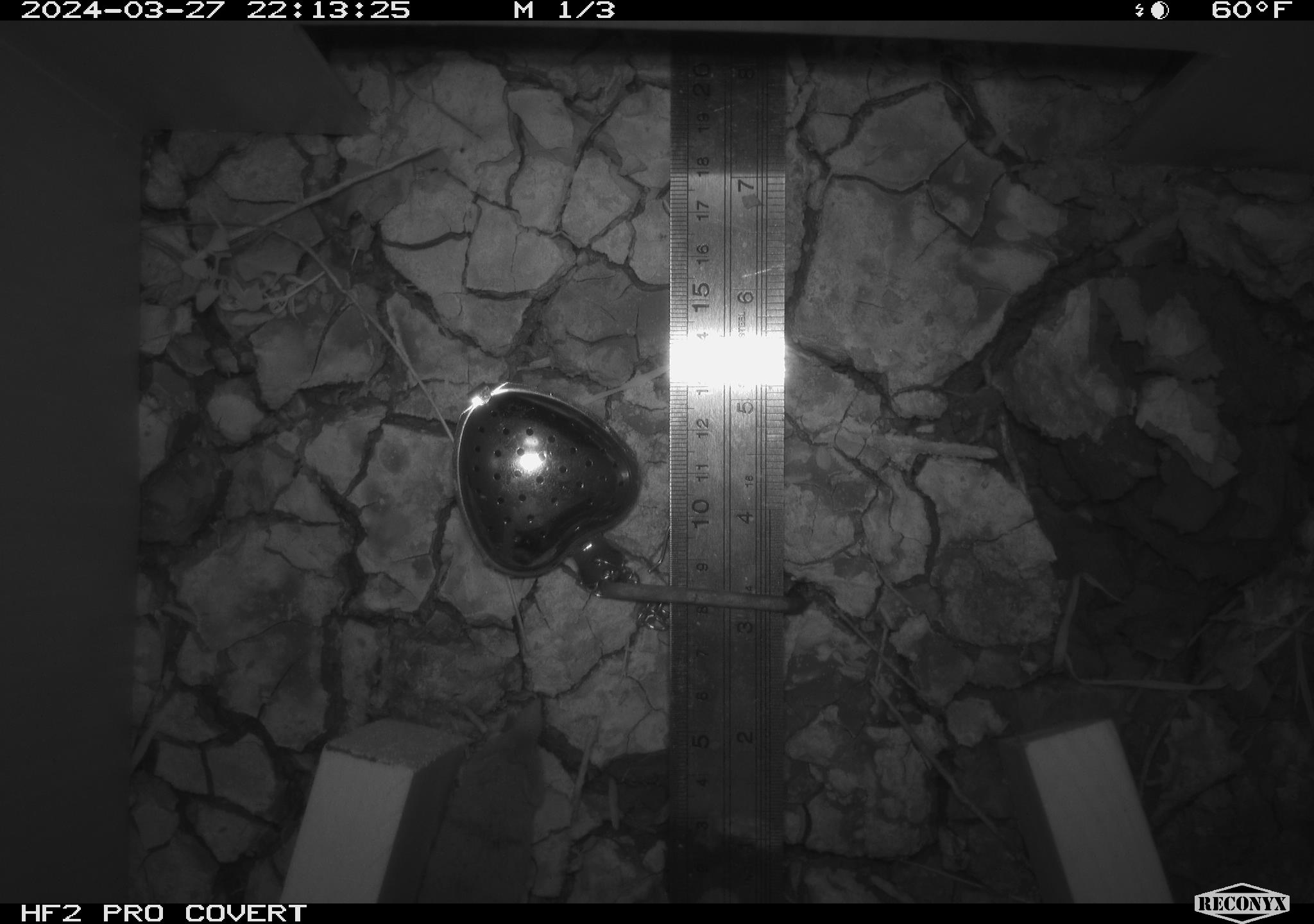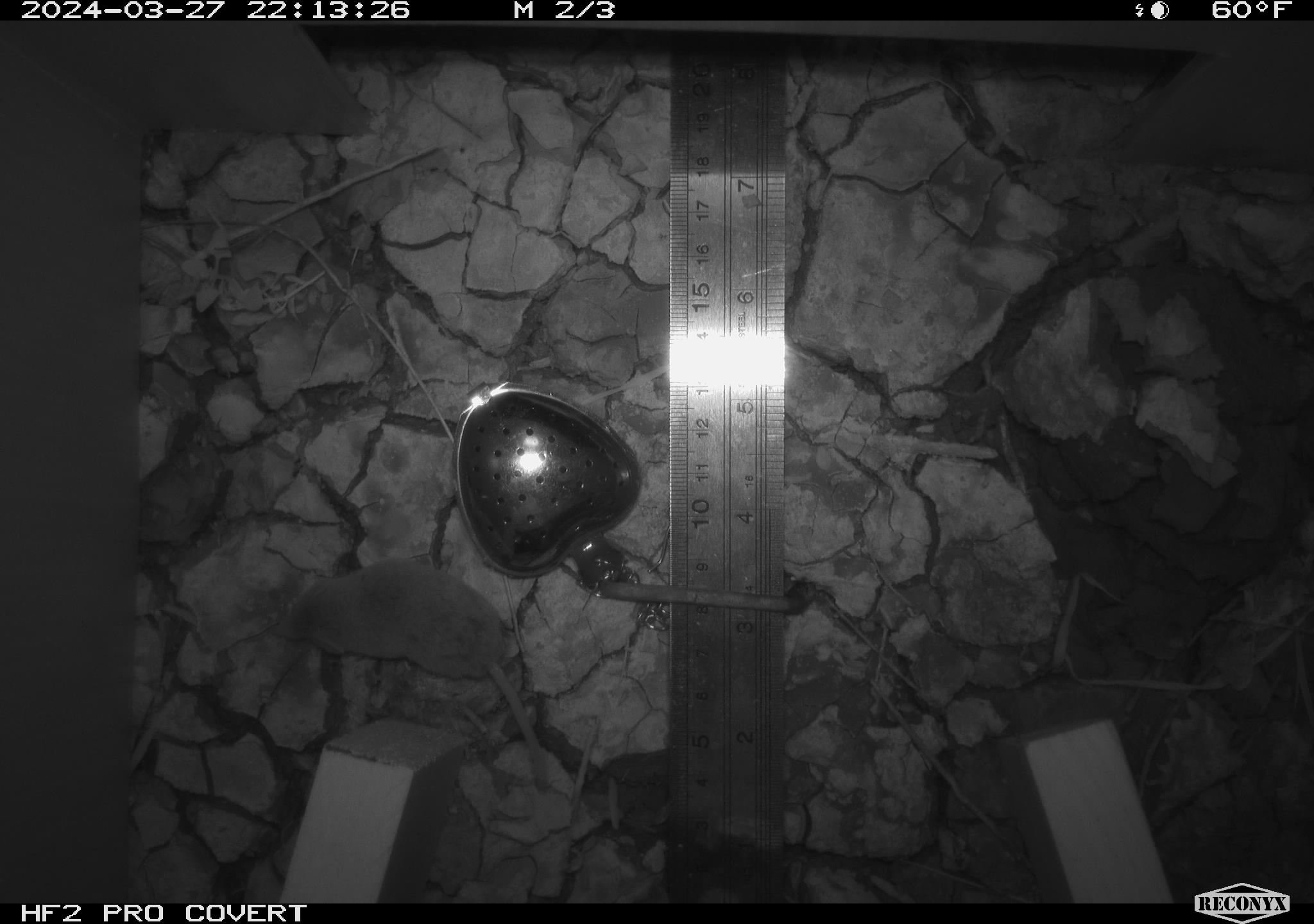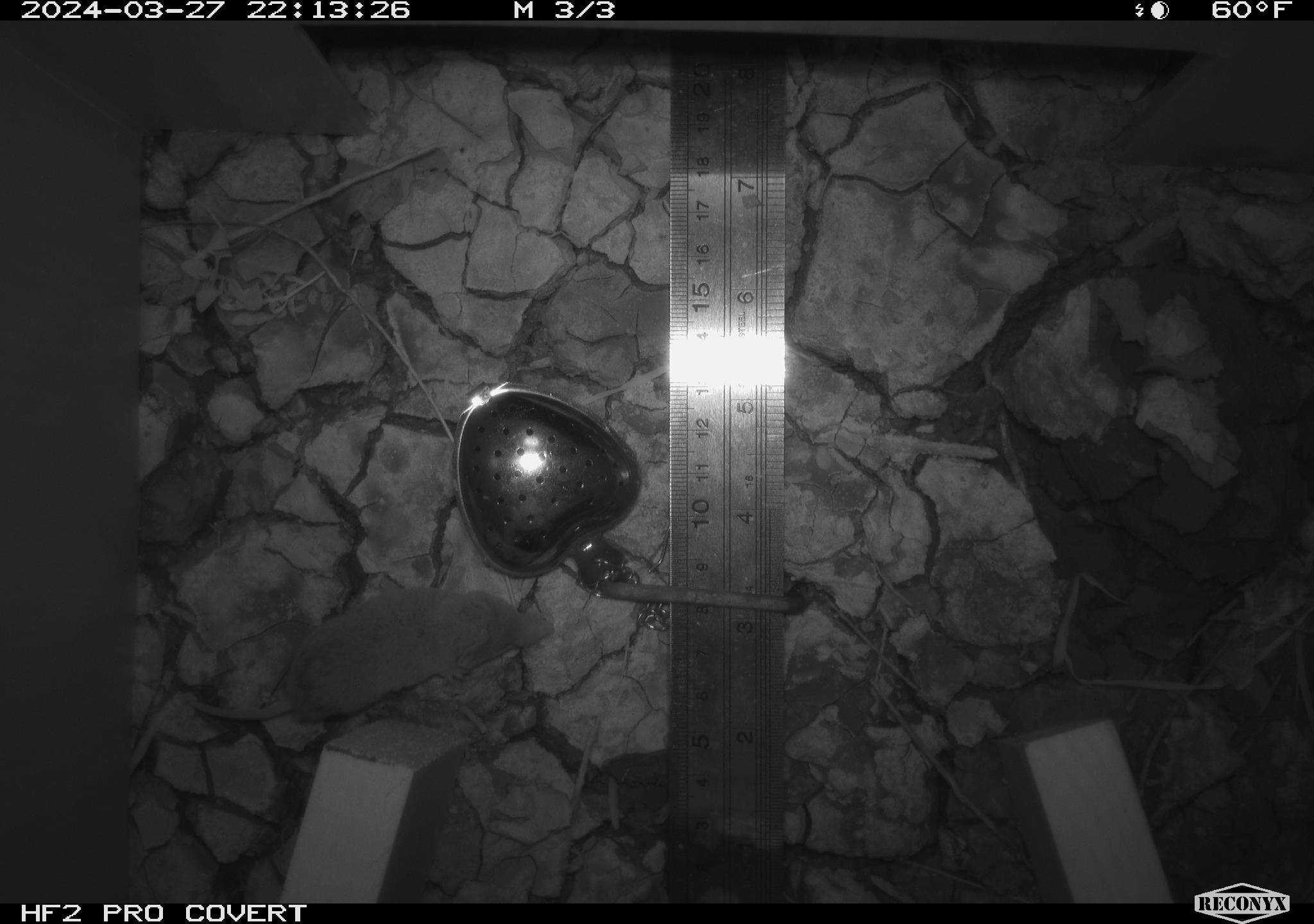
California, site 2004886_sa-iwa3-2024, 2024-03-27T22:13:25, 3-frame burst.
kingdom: Animalia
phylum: Chordata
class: Mammalia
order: Eulipotyphla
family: Soricidae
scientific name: Soricidae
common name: shrews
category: soricidae family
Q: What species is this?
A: Soricidae family (shrews) (Soricidae).